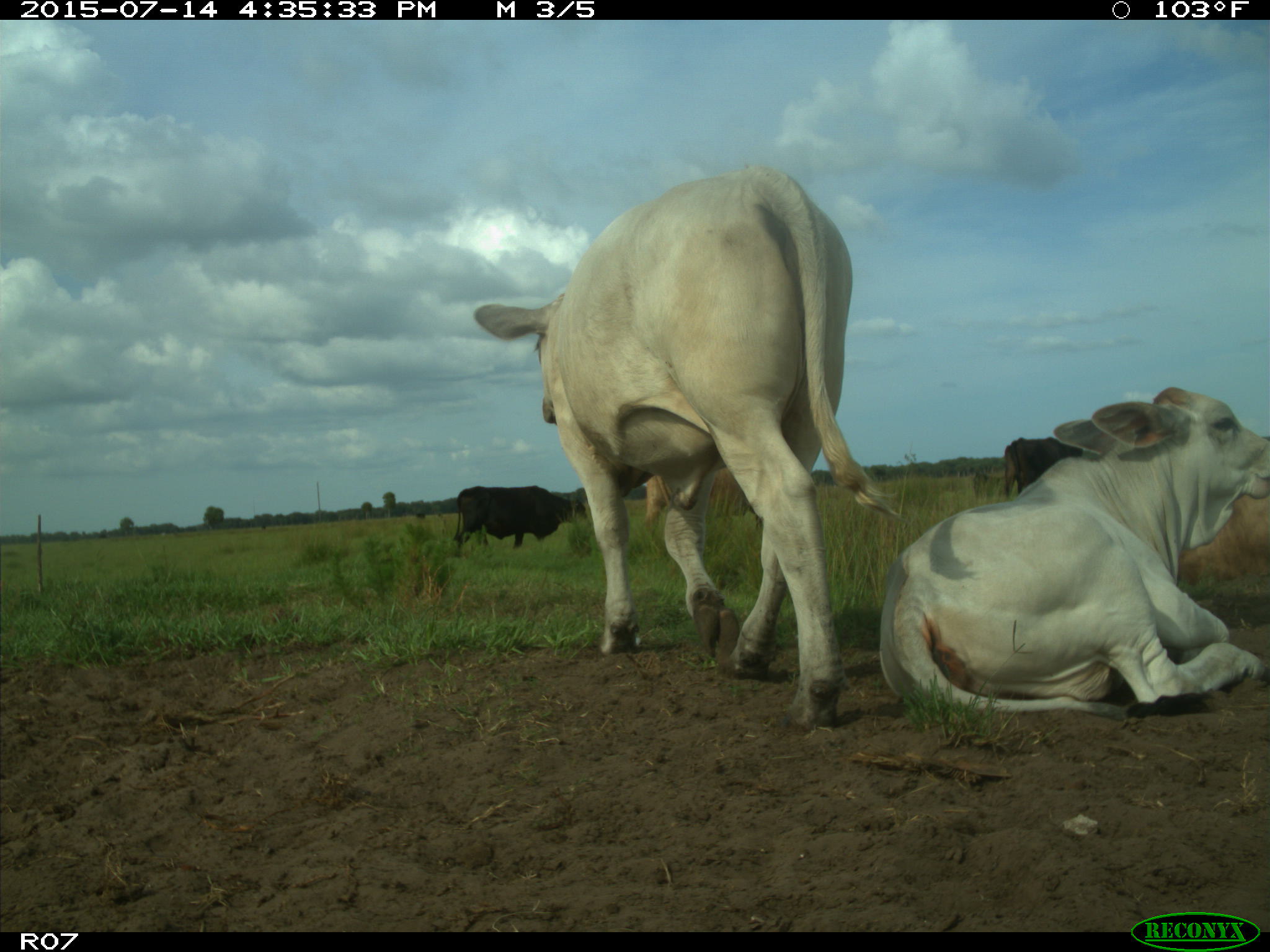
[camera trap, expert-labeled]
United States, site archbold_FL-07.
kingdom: Animalia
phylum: Chordata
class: Mammalia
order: Artiodactyla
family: Bovidae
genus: Bos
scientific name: Bos taurus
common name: domestic cow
Bos taurus (domestic cow).